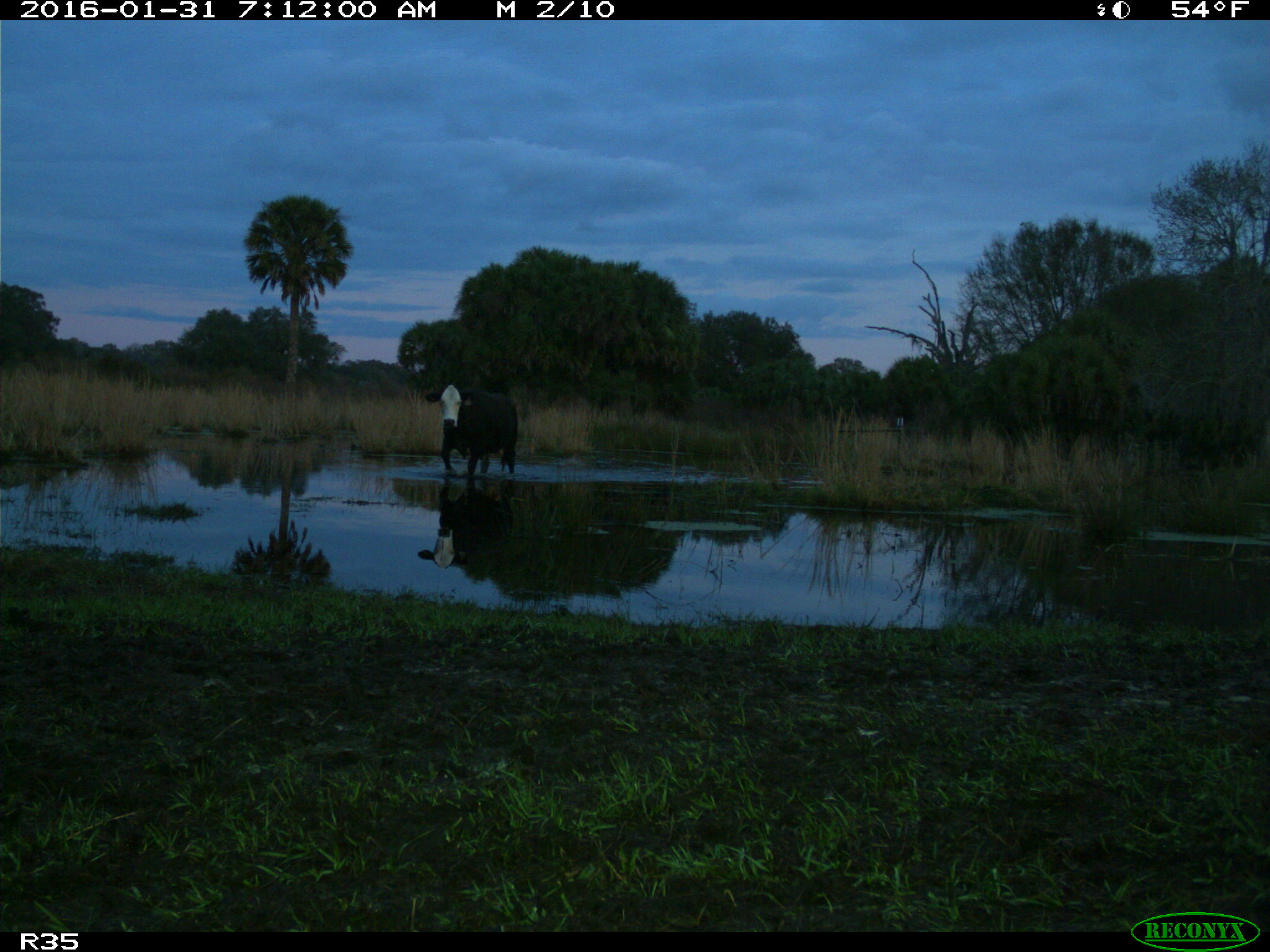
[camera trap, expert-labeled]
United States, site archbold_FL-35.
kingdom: Animalia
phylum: Chordata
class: Mammalia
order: Artiodactyla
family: Bovidae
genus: Bos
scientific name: Bos taurus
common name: domestic cow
Bos taurus (domestic cow).